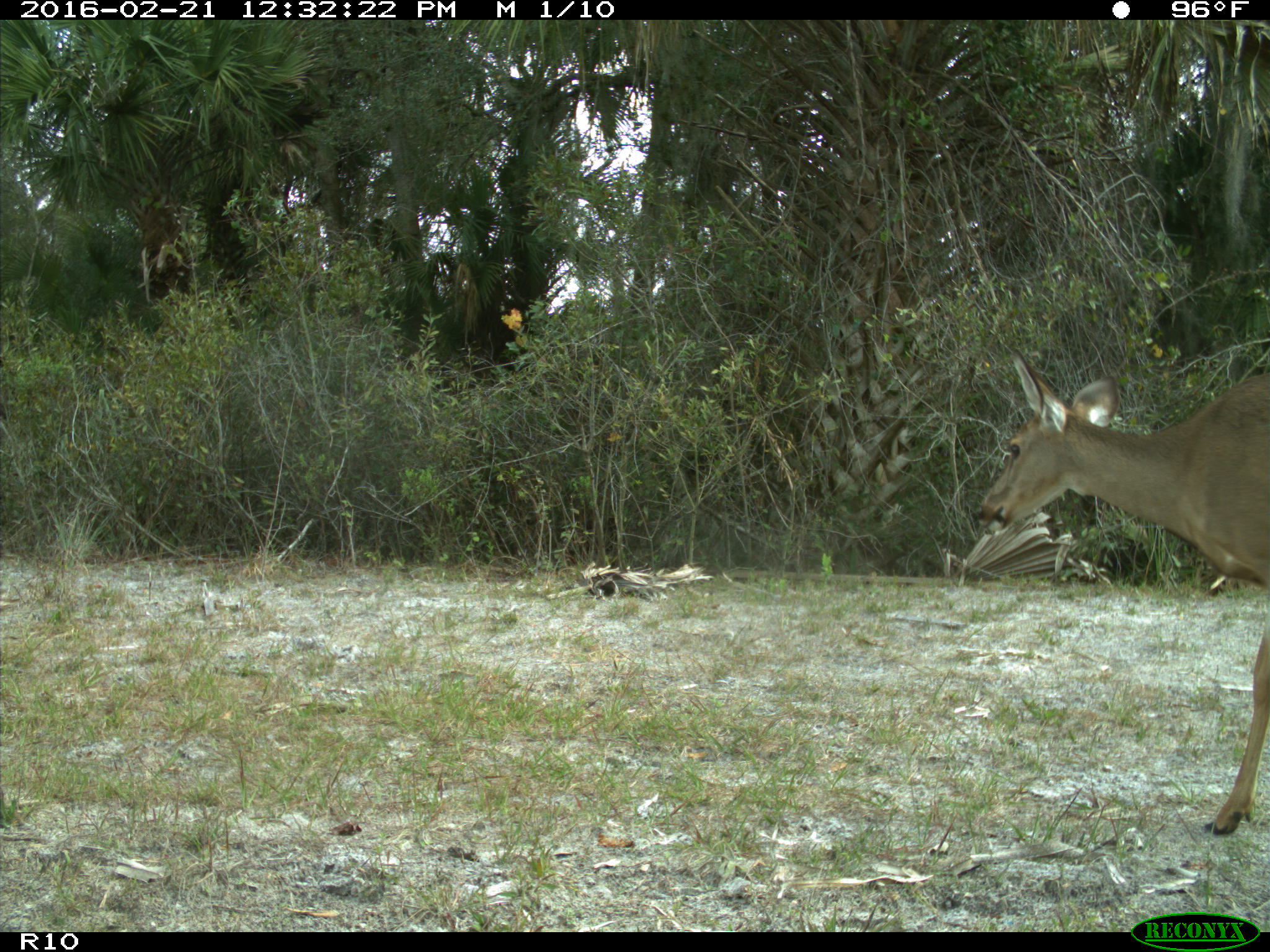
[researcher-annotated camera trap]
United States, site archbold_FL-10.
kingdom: Animalia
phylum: Chordata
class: Mammalia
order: Artiodactyla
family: Cervidae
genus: Odocoileus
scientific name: Odocoileus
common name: deer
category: unidentified deer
Unidentified deer (deer) (Odocoileus).